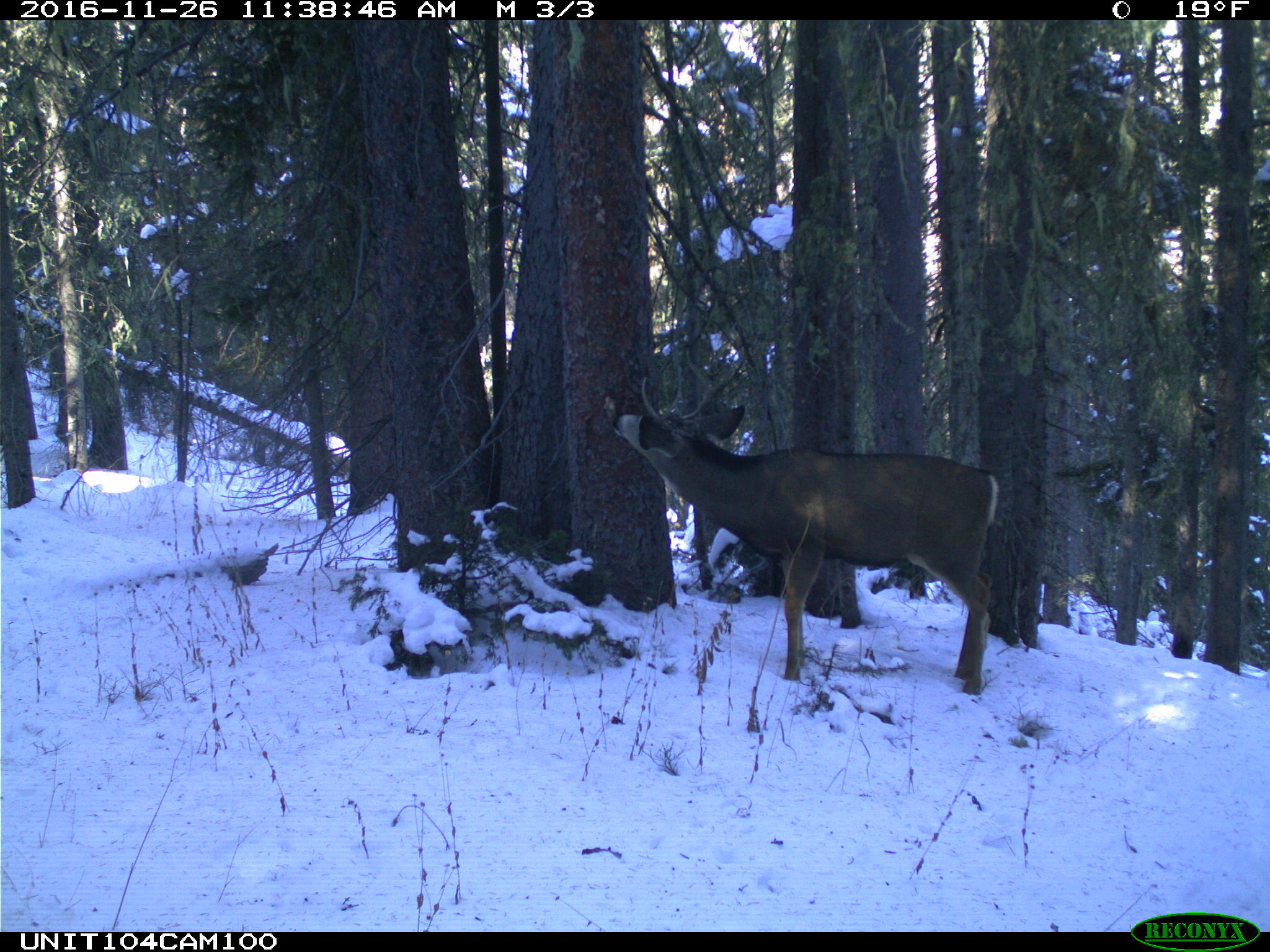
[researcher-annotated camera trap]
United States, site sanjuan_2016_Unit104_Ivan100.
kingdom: Animalia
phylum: Chordata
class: Mammalia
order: Artiodactyla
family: Cervidae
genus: Odocoileus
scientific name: Odocoileus hemionus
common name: mule deer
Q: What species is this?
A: Odocoileus hemionus (mule deer).